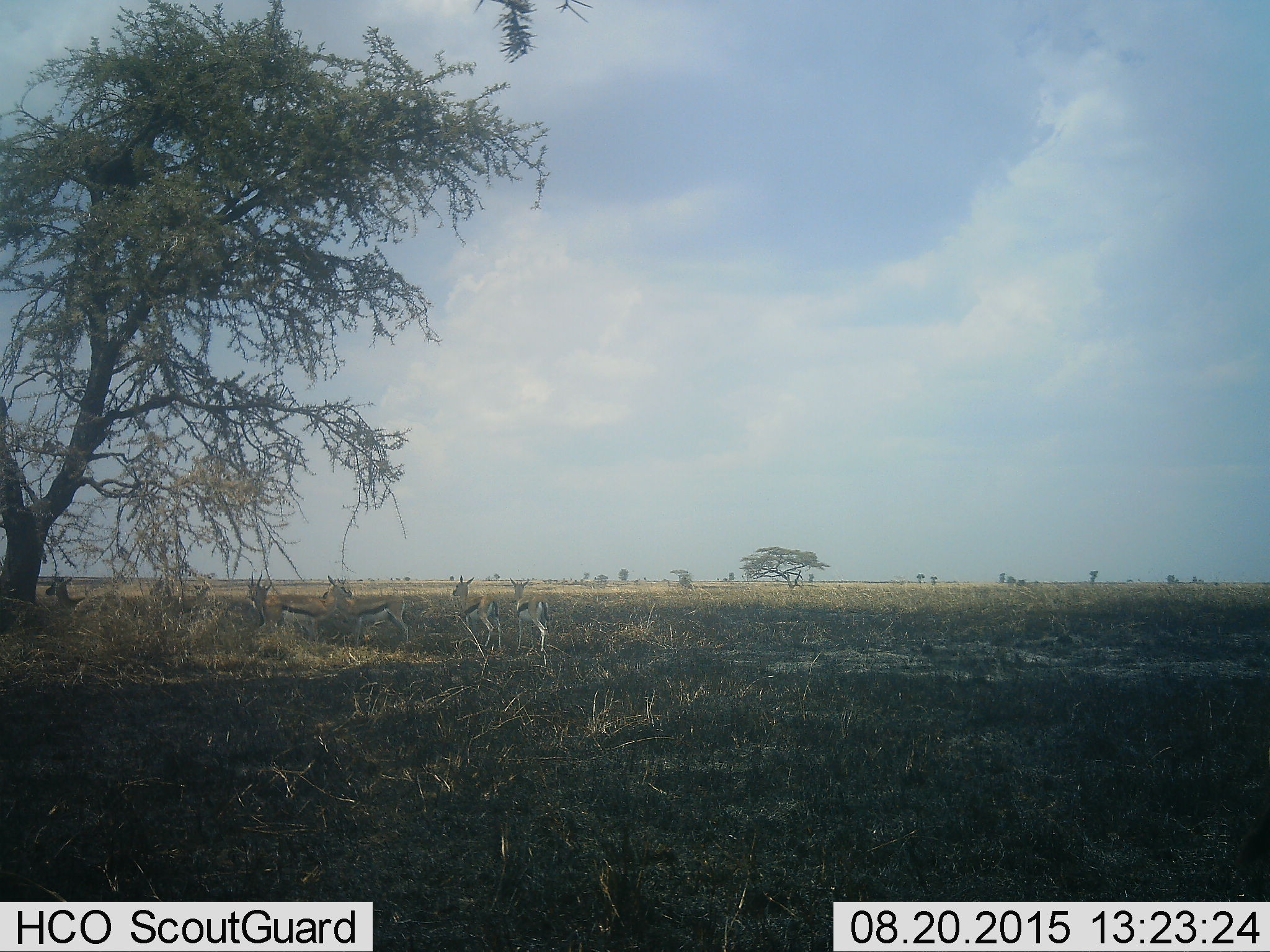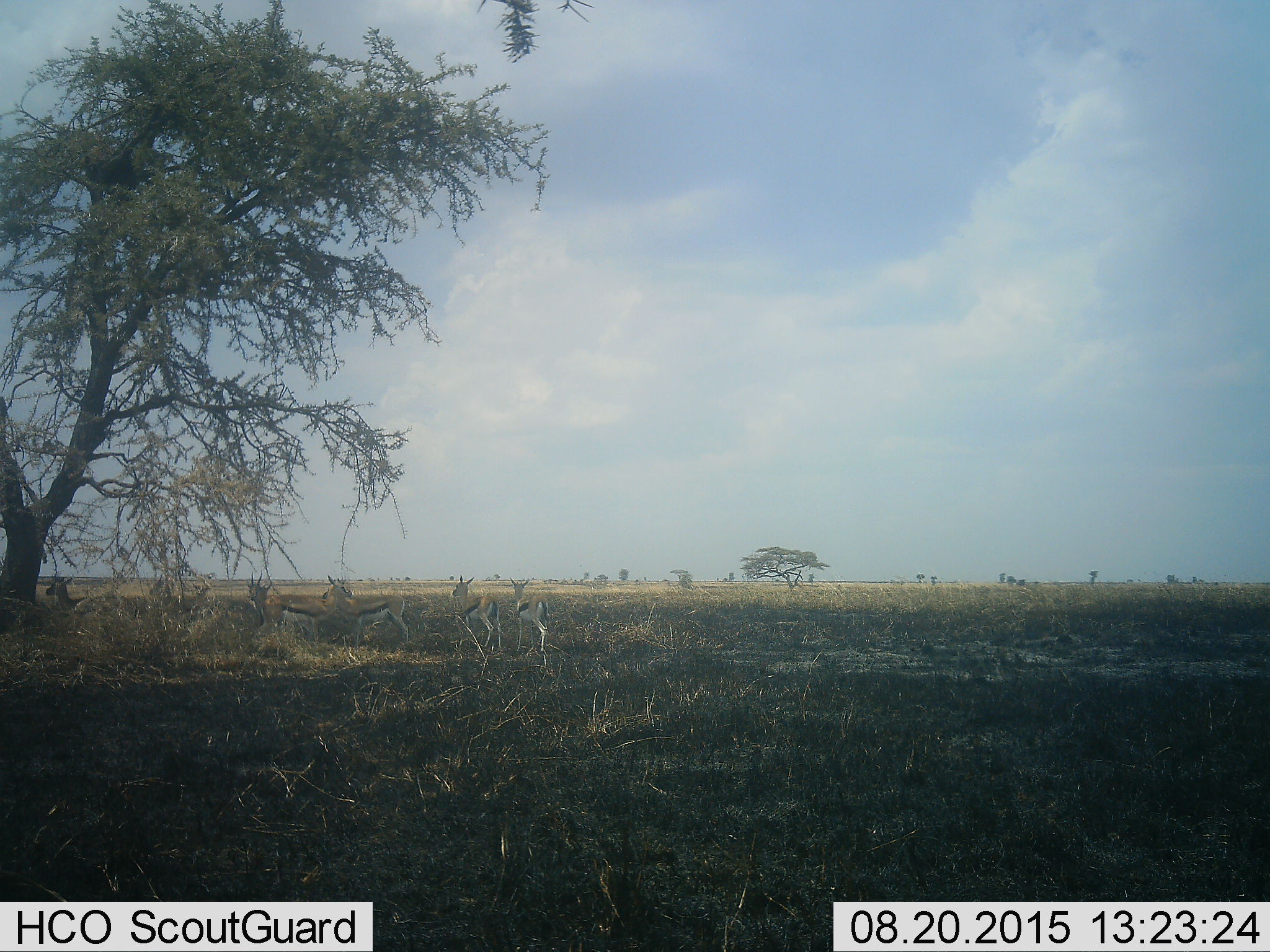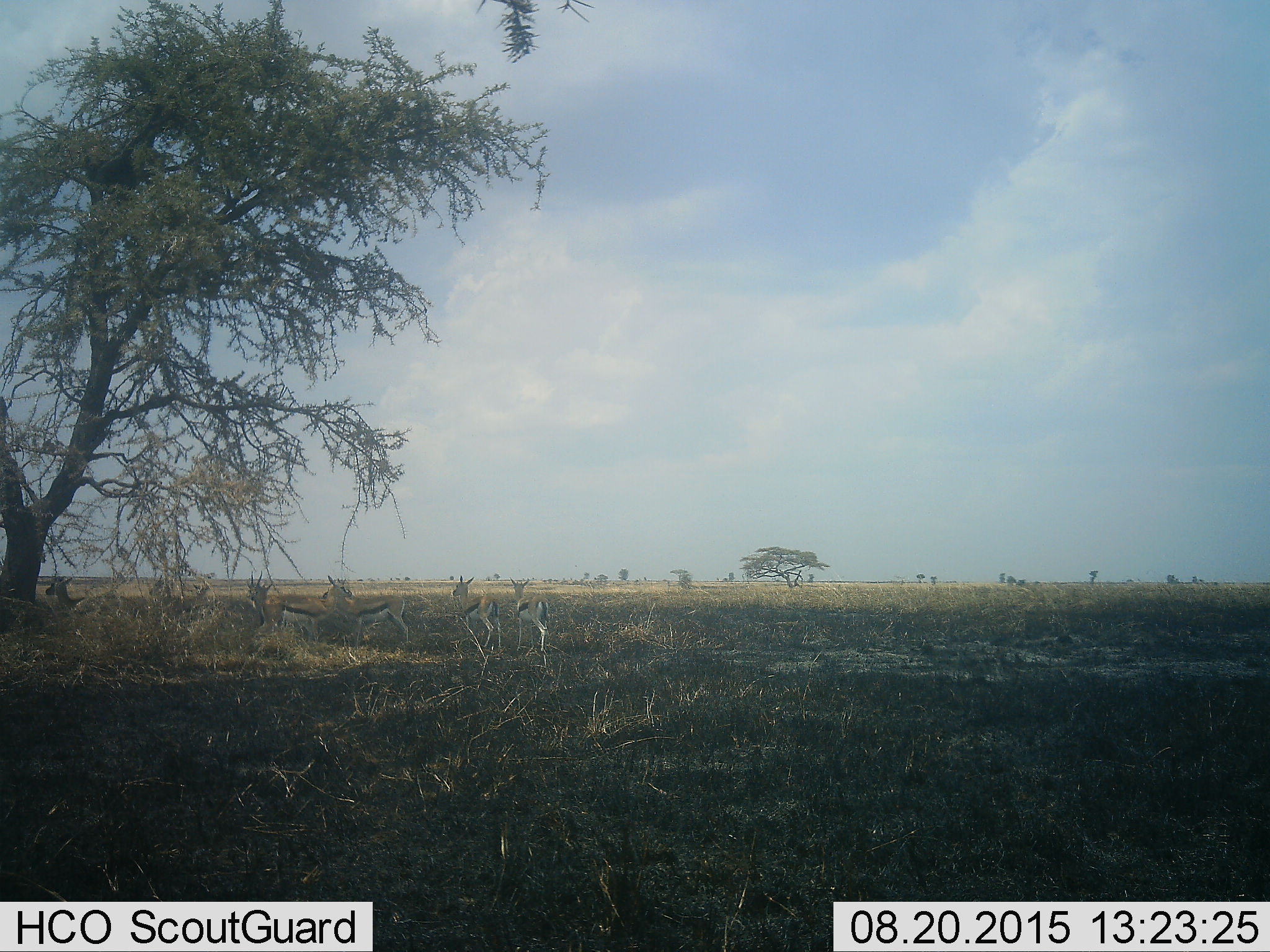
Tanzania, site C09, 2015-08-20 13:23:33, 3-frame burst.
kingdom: Animalia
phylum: Chordata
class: Mammalia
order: Artiodactyla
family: Bovidae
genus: Eudorcas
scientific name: Eudorcas thomsonii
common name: thomson's gazelle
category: gazellethomsons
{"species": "gazellethomsons (thomson's gazelle) (Eudorcas thomsonii)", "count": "8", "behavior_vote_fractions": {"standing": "88%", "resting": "18%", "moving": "12%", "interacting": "0%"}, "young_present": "12%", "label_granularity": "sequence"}